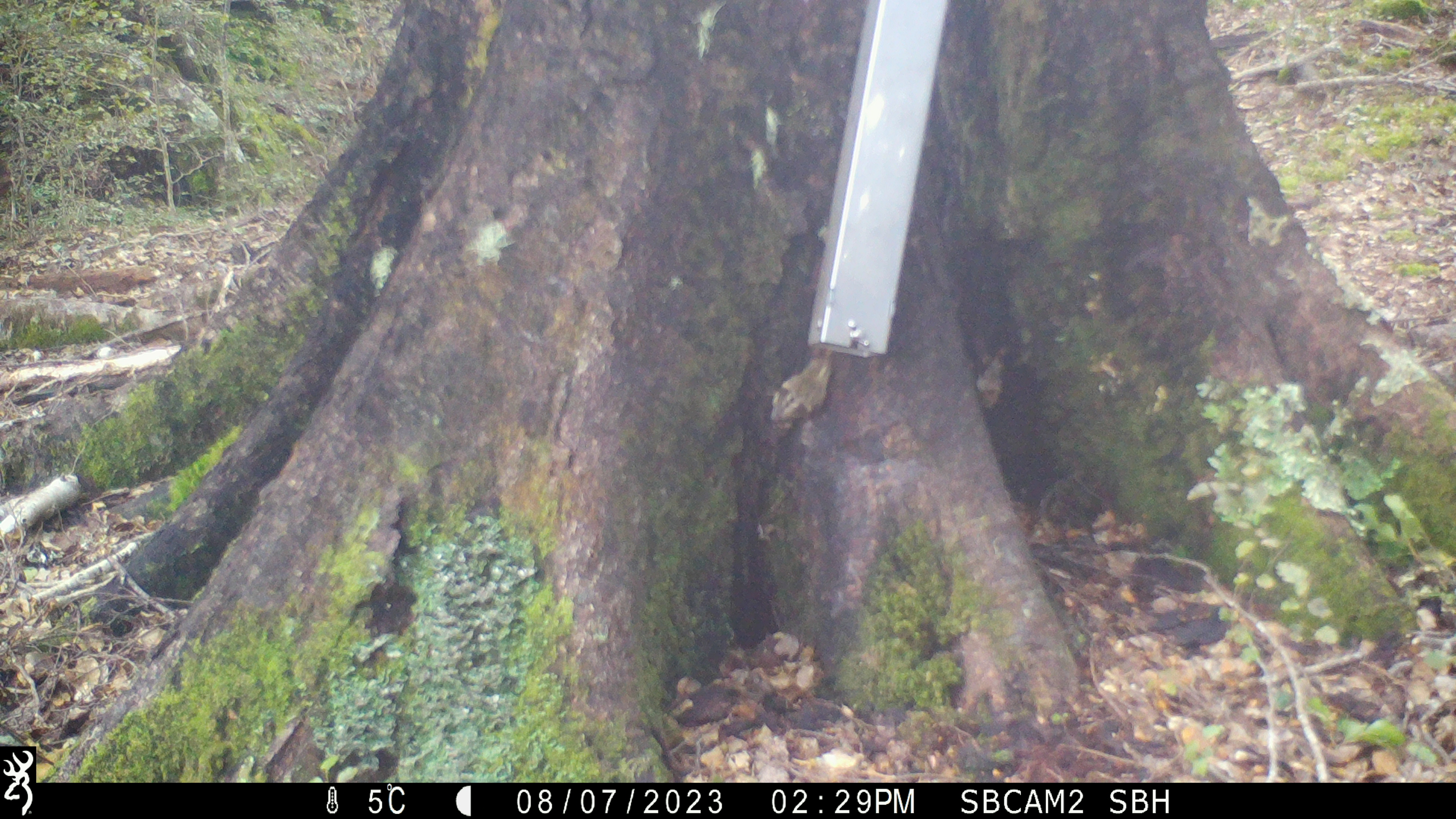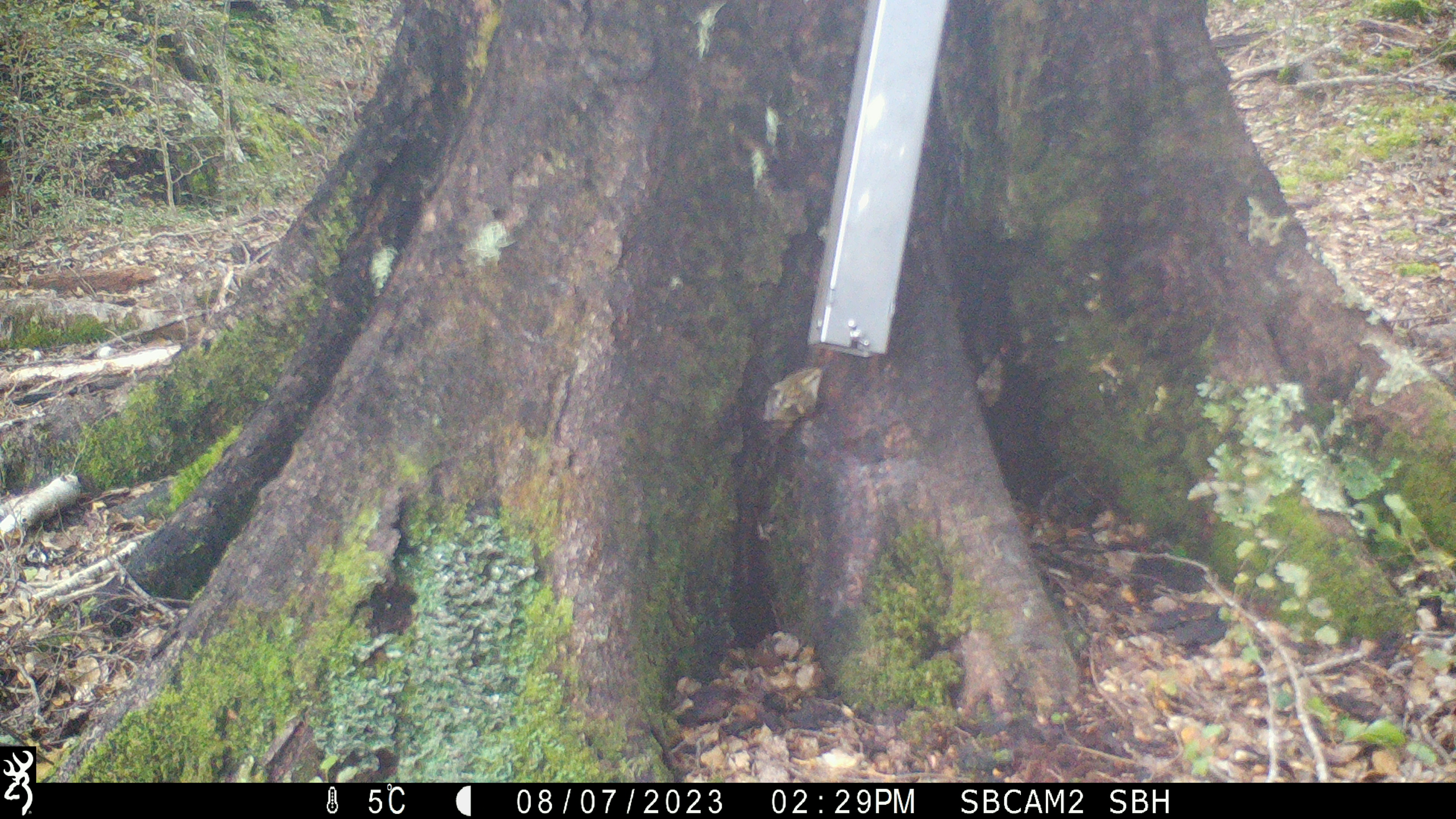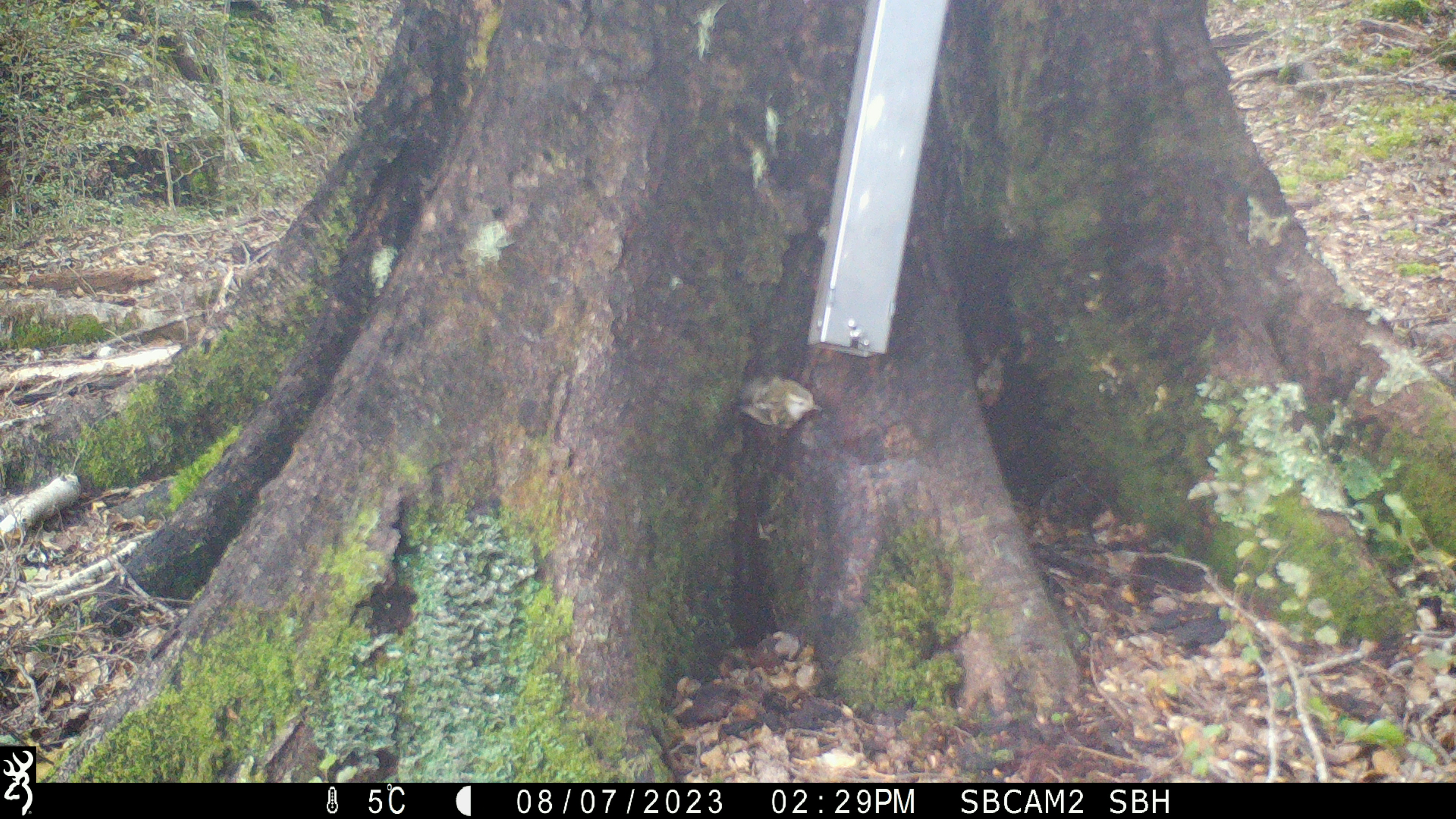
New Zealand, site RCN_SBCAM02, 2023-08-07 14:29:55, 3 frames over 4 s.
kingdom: Animalia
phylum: Chordata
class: Aves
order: Passeriformes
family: Acanthisittidae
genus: Acanthisitta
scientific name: Acanthisitta chloris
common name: rifleman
Rifleman (Acanthisitta chloris).